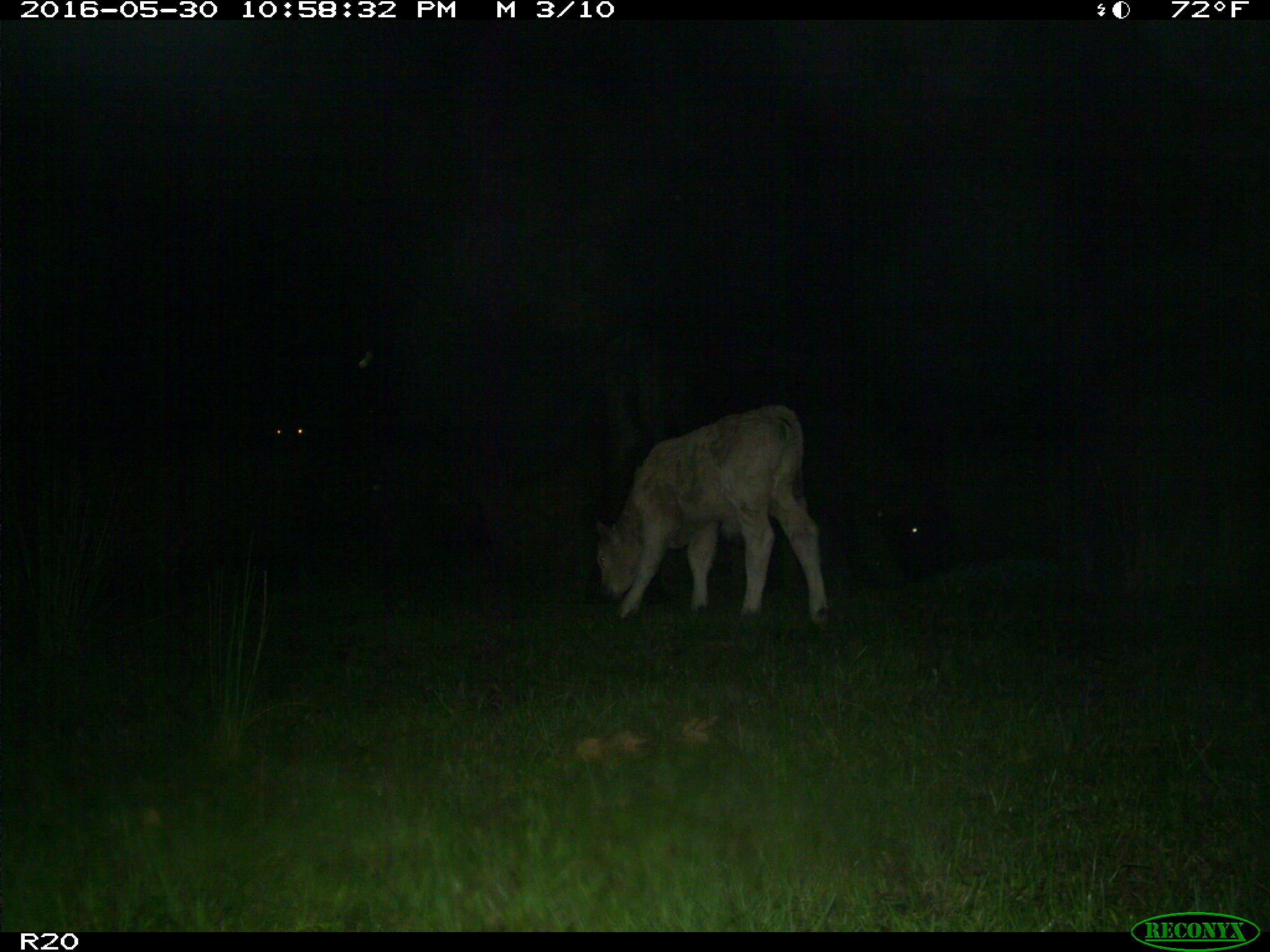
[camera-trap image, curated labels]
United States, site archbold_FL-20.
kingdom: Animalia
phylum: Chordata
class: Mammalia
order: Artiodactyla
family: Bovidae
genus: Bos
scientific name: Bos taurus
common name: domestic cow